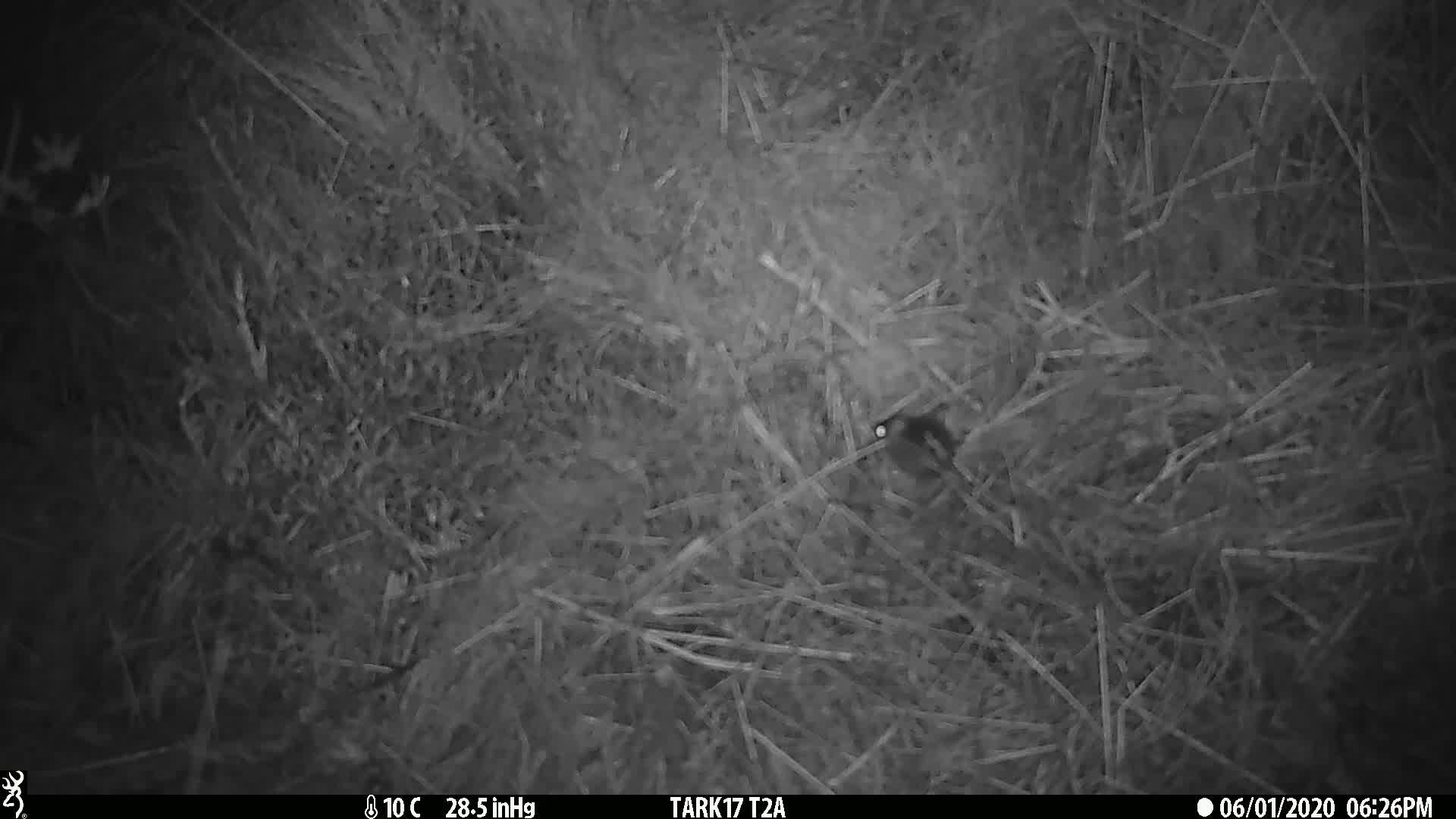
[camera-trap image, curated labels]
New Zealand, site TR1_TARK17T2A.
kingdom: Animalia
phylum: Chordata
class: Mammalia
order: Rodentia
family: Muridae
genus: Mus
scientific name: Mus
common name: mouse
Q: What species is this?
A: Mouse (Mus).